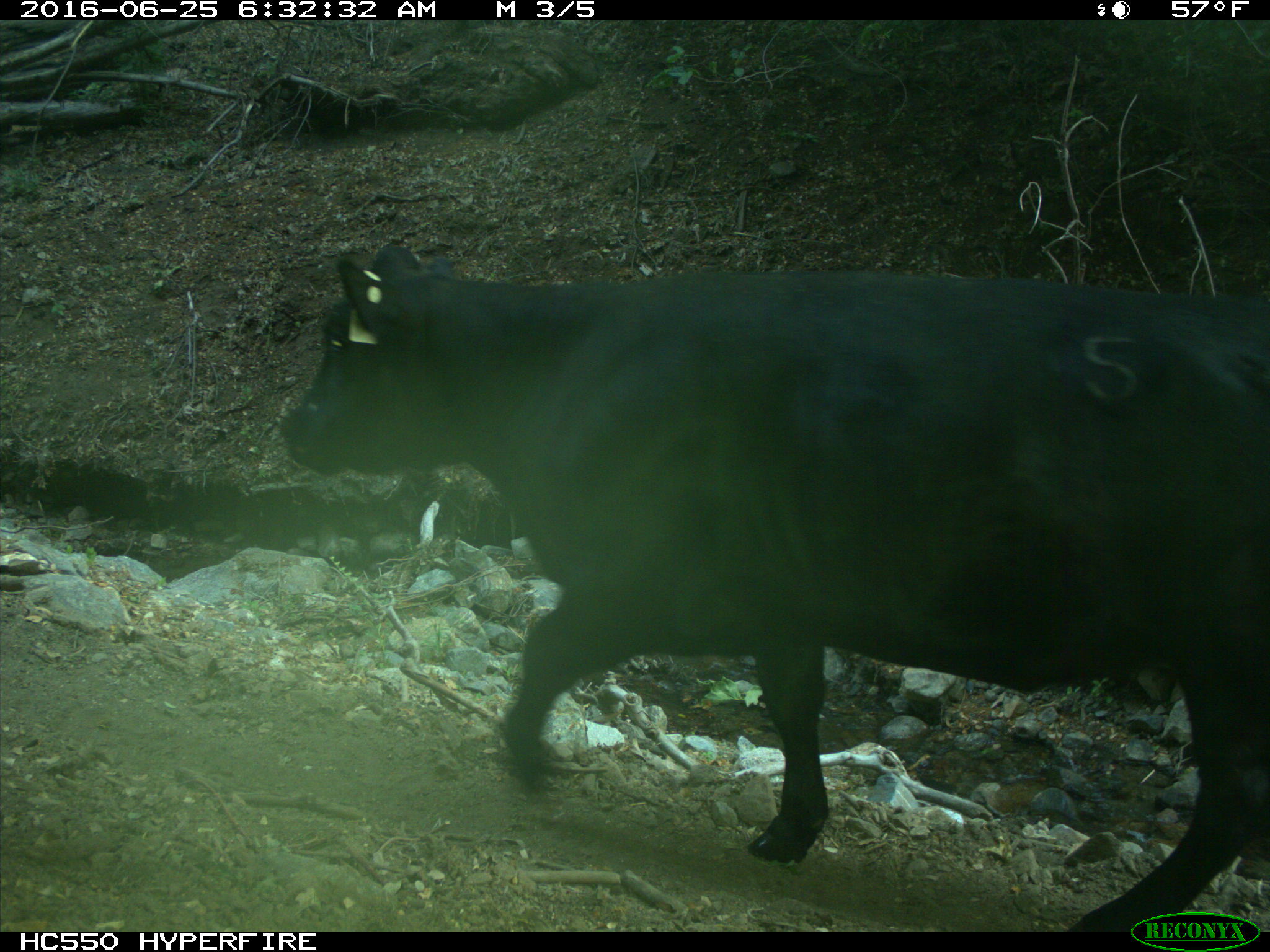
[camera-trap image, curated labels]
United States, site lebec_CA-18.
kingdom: Animalia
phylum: Chordata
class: Mammalia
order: Artiodactyla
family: Bovidae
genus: Bos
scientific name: Bos taurus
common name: domestic cow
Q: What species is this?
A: Bos taurus (domestic cow).